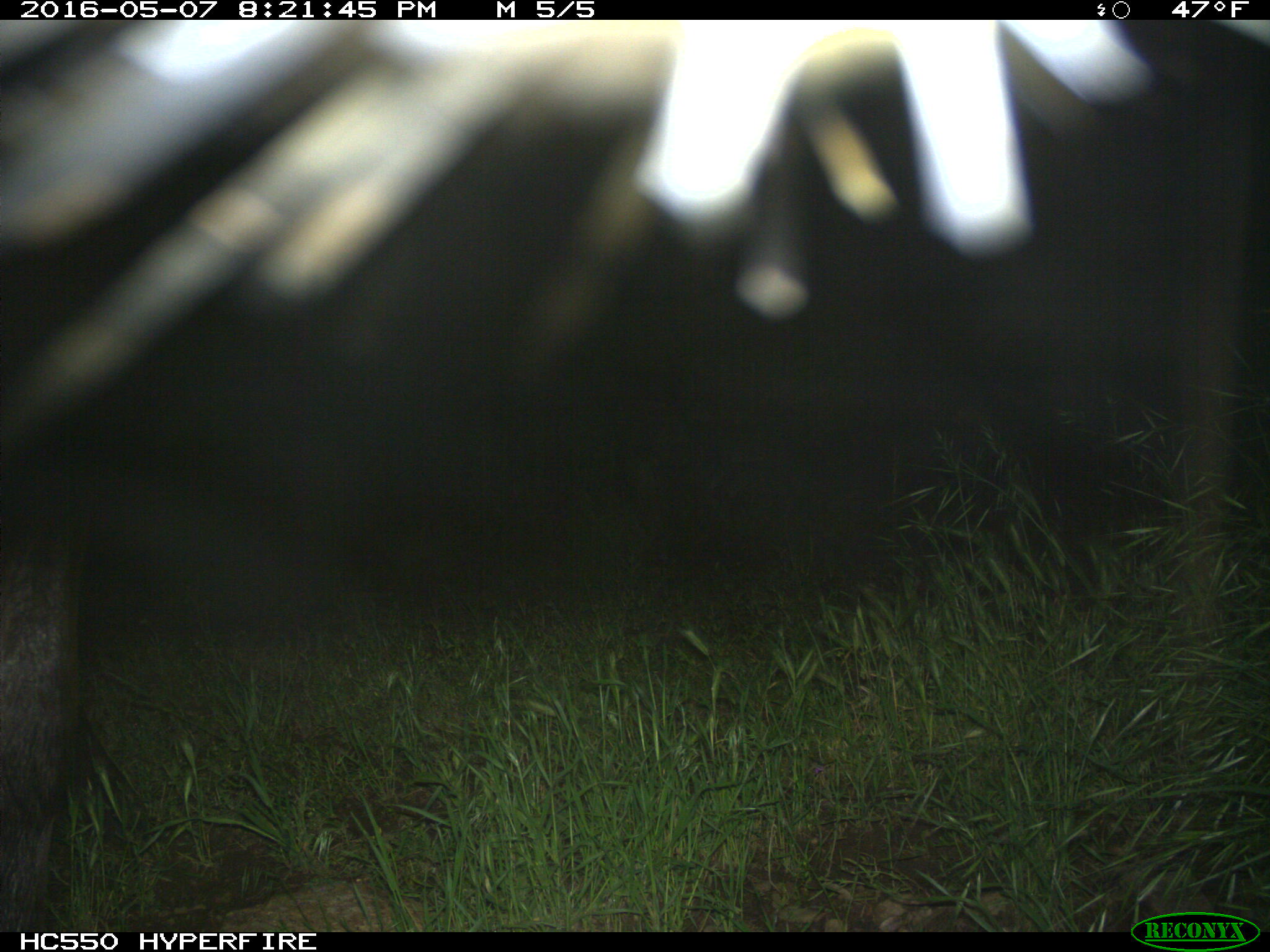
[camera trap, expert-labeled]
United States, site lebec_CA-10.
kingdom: Animalia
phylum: Chordata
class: Mammalia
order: Artiodactyla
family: Cervidae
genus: Cervus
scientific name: Cervus canadensis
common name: elk